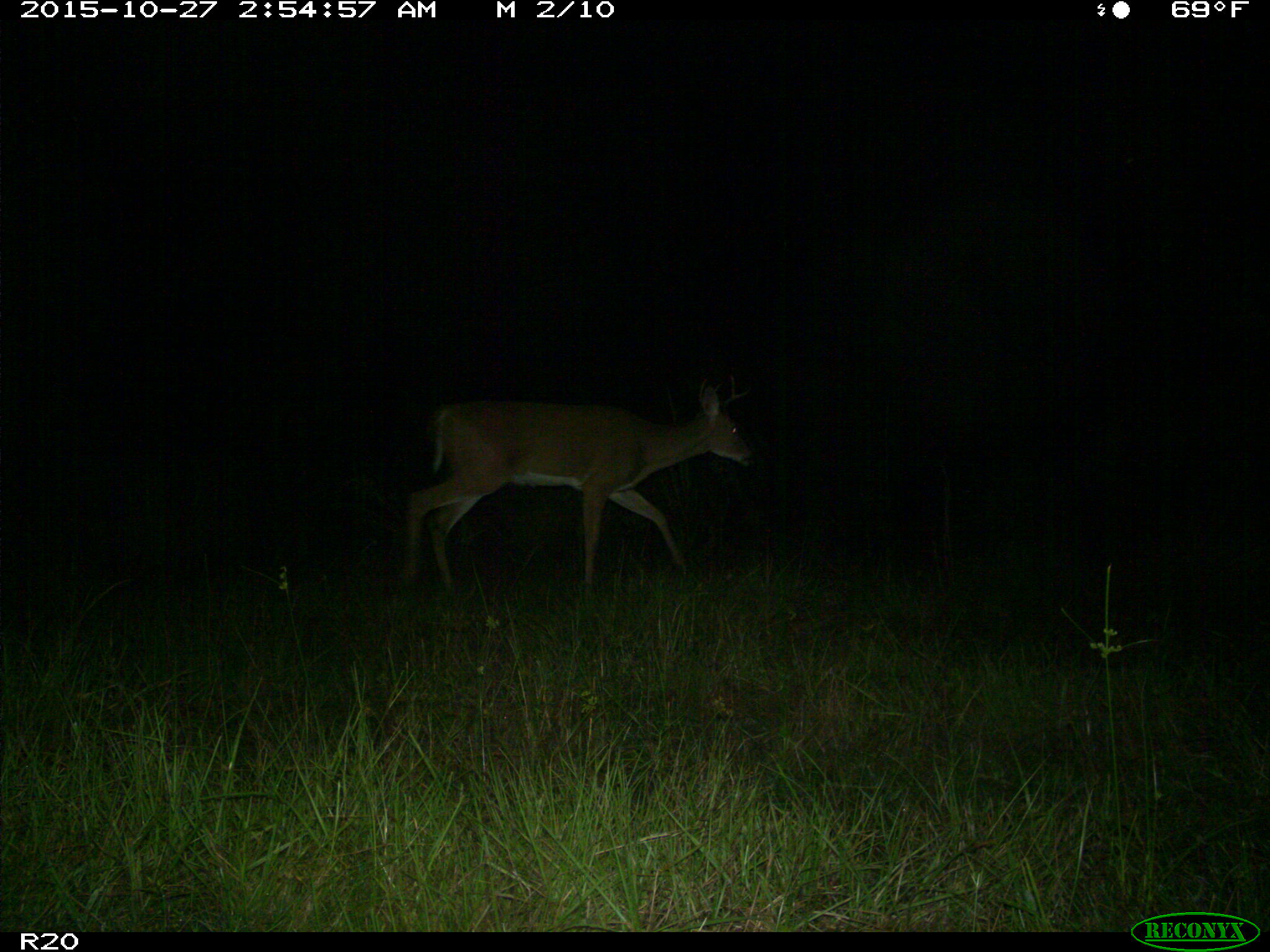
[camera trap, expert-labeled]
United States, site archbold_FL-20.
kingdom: Animalia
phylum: Chordata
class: Mammalia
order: Artiodactyla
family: Cervidae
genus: Odocoileus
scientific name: Odocoileus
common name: deer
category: unidentified deer